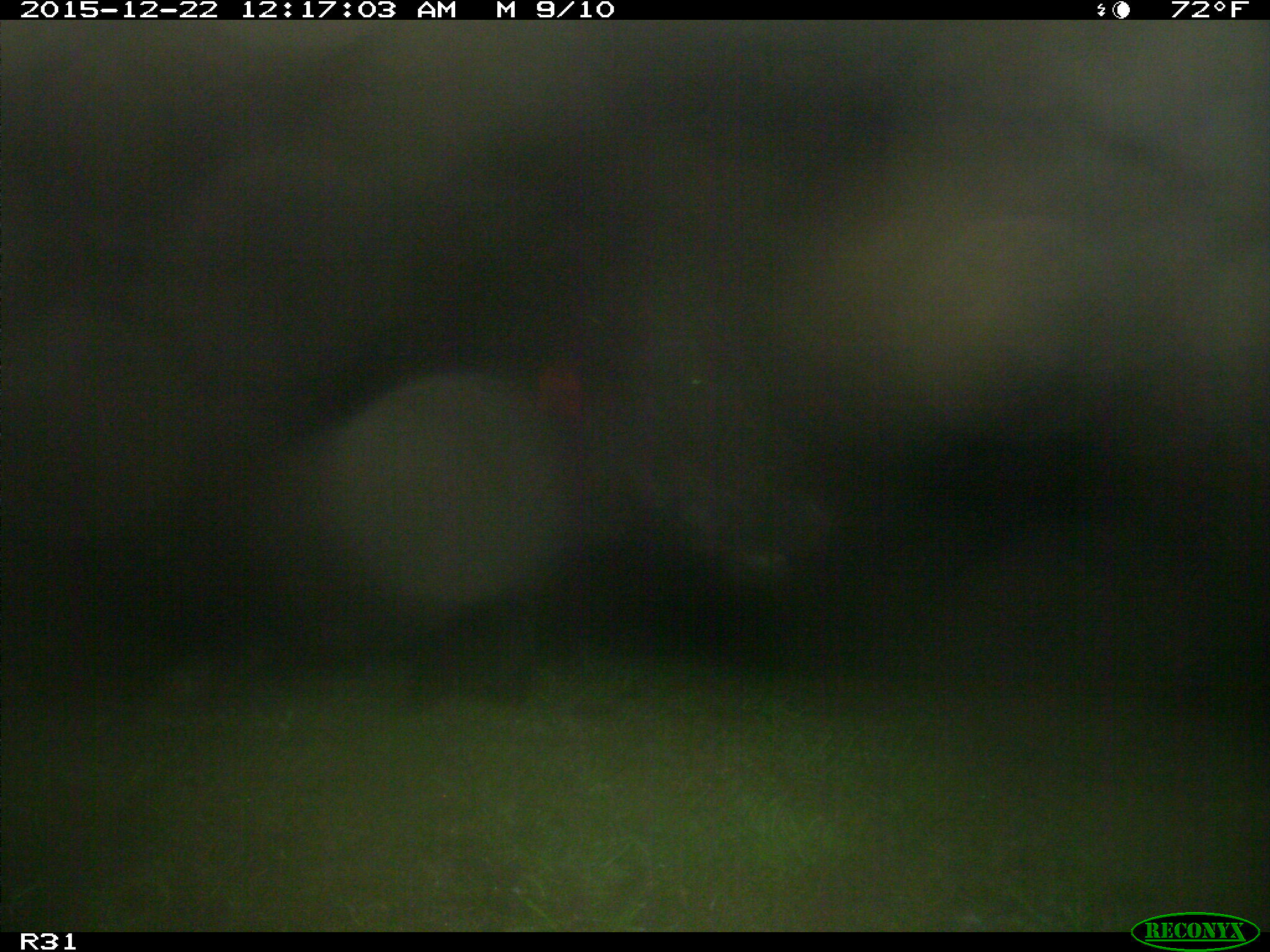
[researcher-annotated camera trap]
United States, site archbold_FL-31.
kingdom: Animalia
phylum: Chordata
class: Mammalia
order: Artiodactyla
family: Bovidae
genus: Bos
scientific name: Bos taurus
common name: domestic cow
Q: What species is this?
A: Bos taurus (domestic cow).